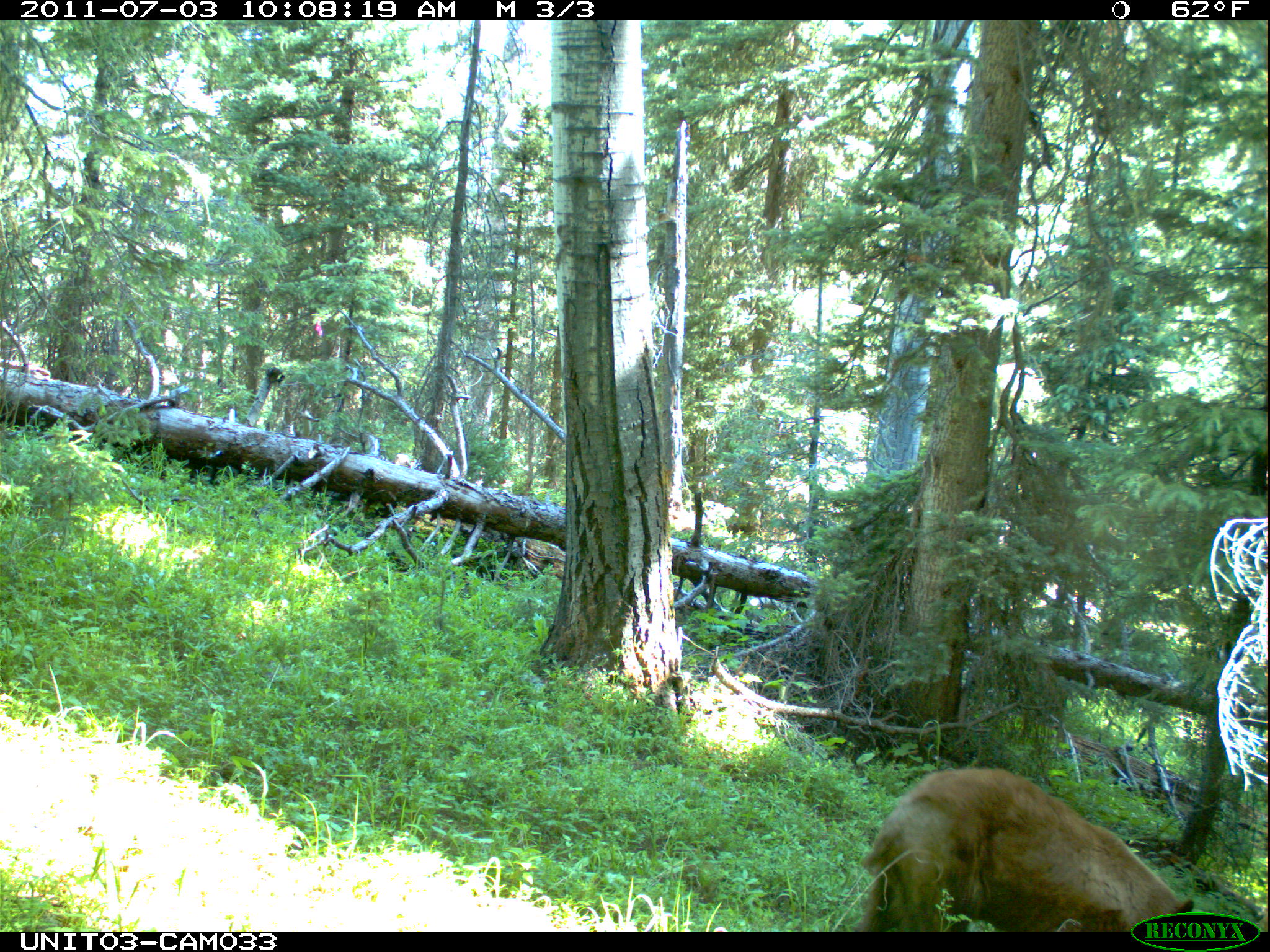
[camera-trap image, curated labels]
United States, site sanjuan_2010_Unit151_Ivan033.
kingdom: Animalia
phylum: Chordata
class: Mammalia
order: Carnivora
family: Ursidae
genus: Ursus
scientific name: Ursus americanus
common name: american black bear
Ursus americanus (american black bear).